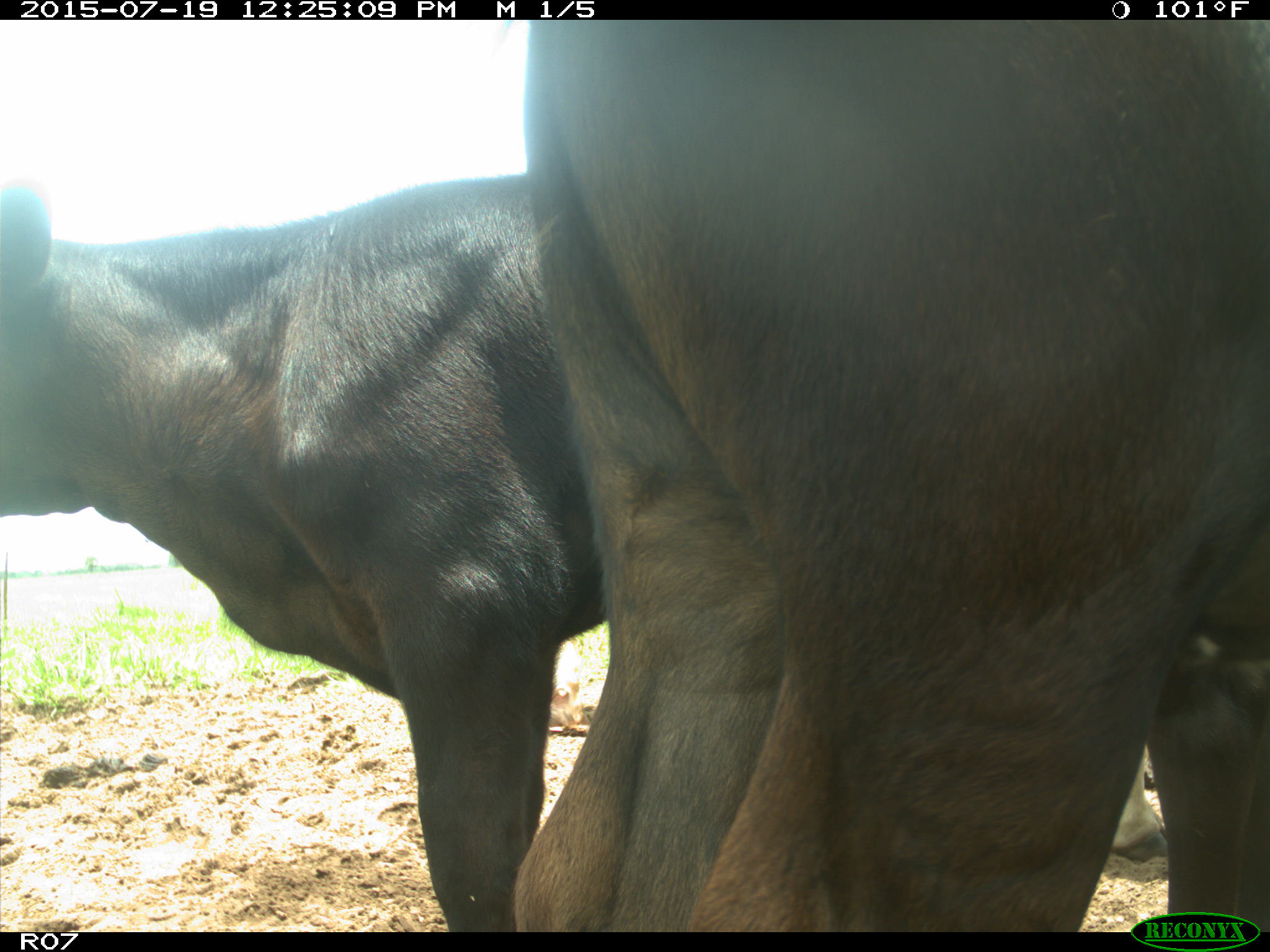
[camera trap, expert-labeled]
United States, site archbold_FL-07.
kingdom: Animalia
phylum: Chordata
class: Mammalia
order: Artiodactyla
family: Bovidae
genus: Bos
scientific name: Bos taurus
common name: domestic cow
Bos taurus (domestic cow).